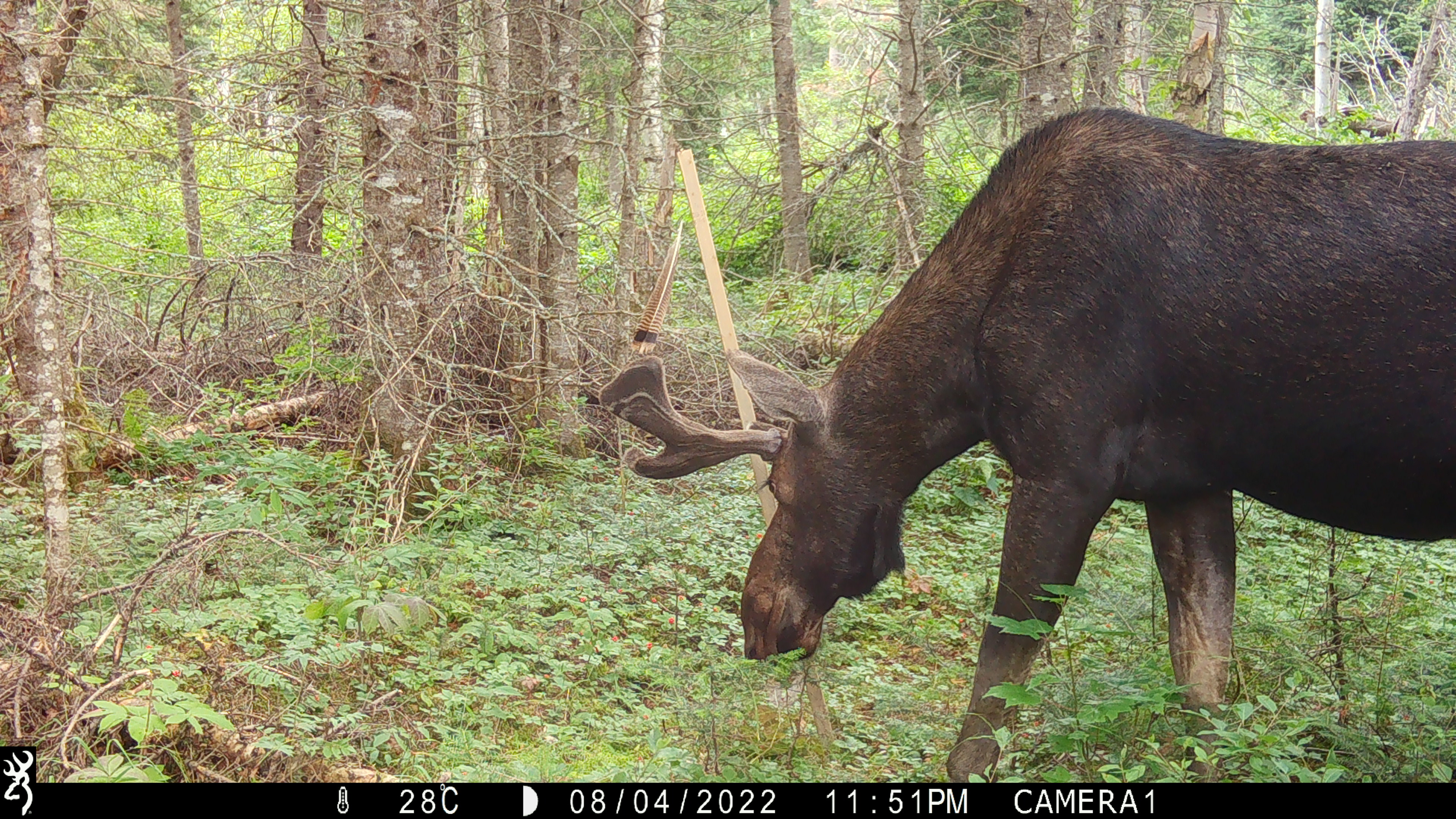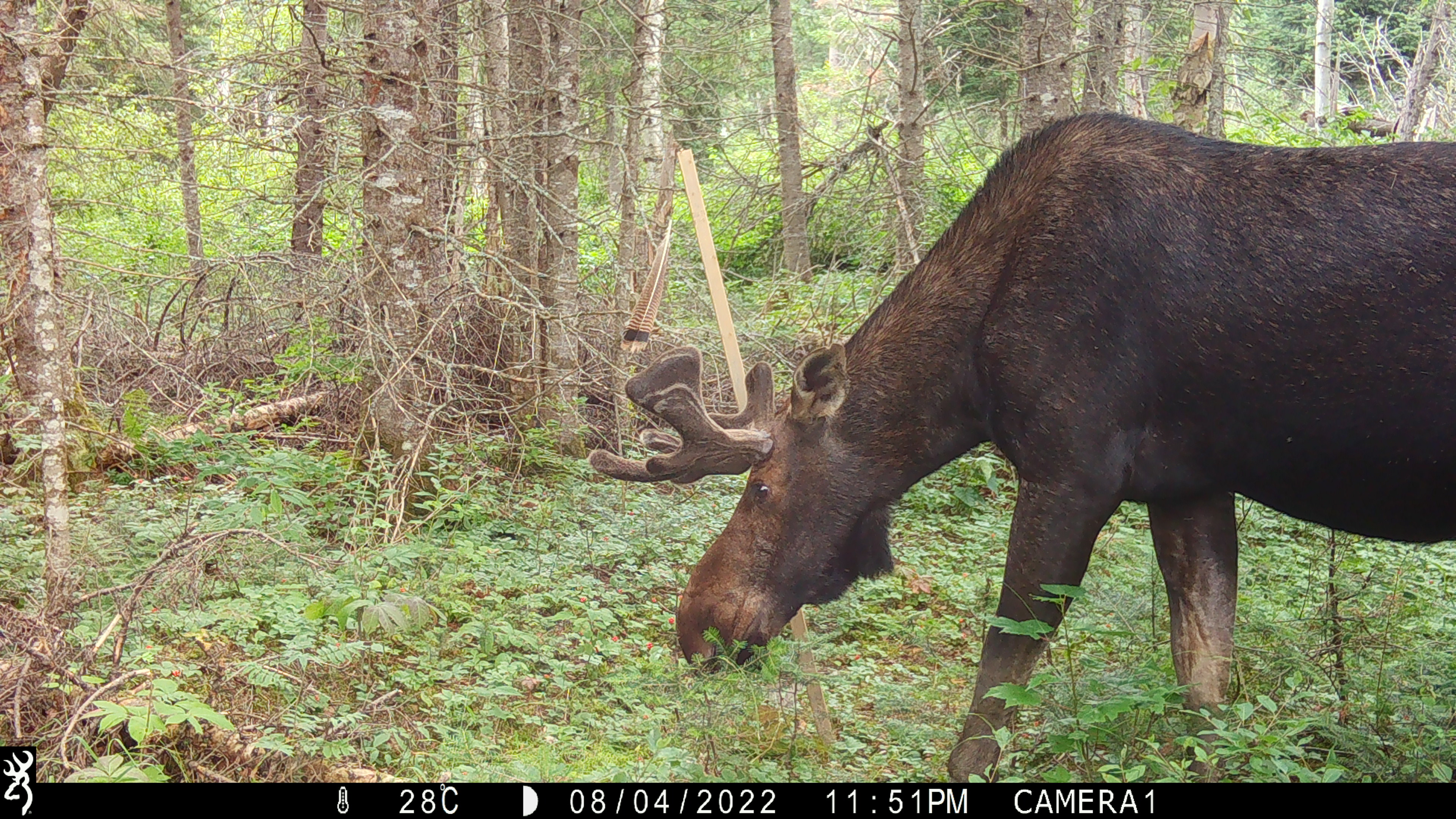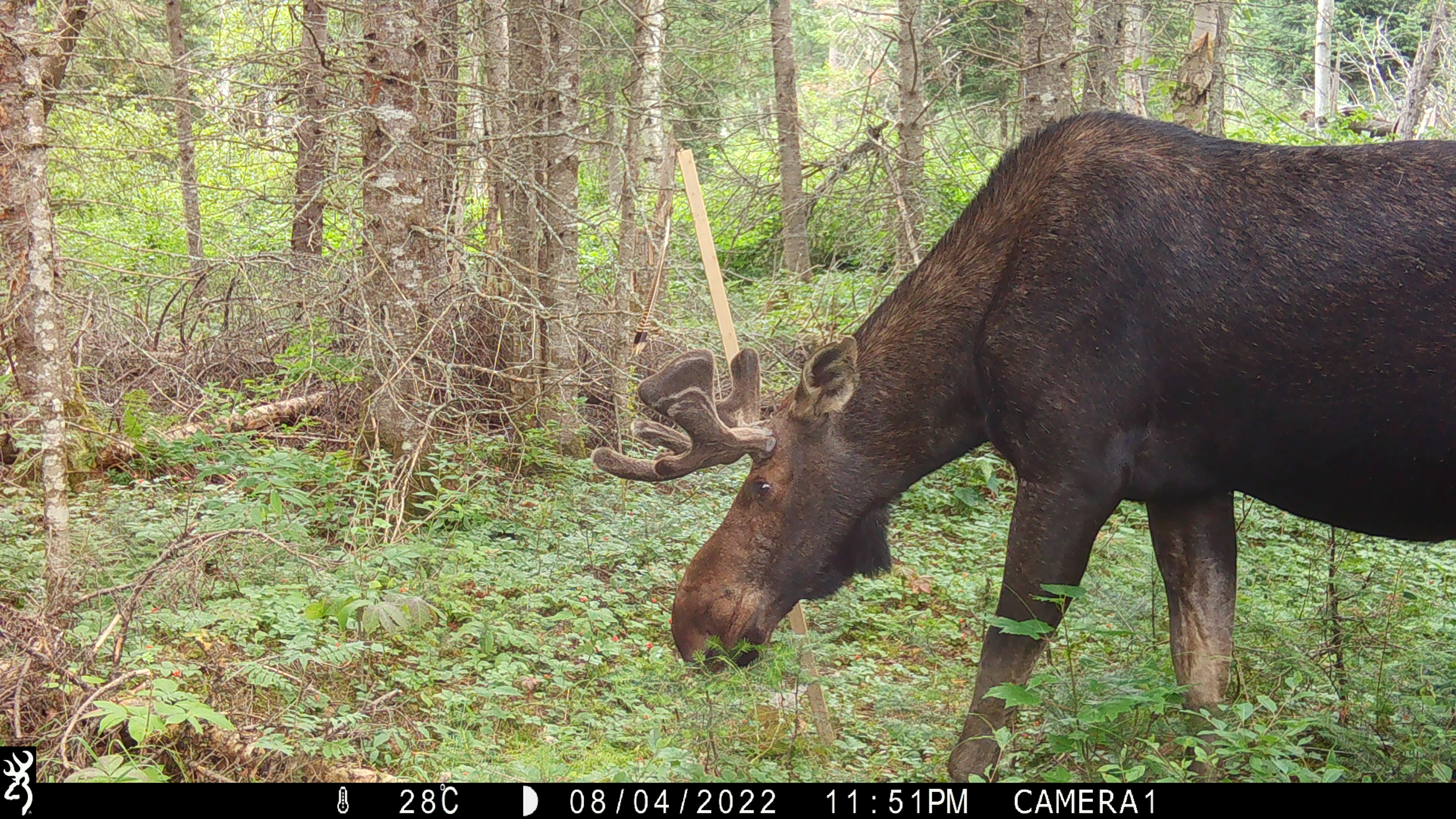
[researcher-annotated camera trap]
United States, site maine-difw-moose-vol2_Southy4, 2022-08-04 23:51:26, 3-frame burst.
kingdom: Animalia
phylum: Chordata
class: Mammalia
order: Artiodactyla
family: Cervidae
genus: Alces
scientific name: Alces alces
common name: moose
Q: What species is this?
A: Moose (Alces alces).